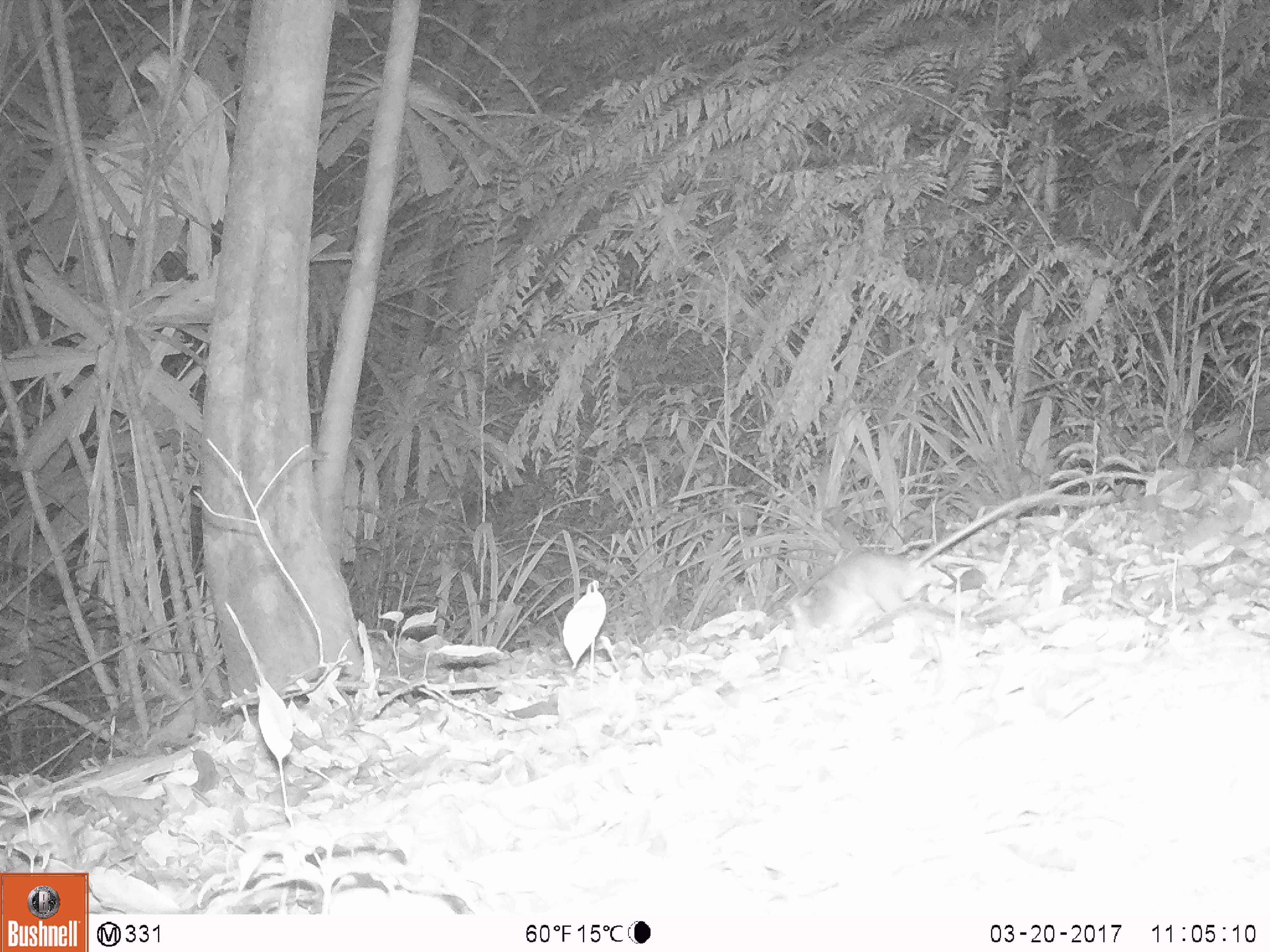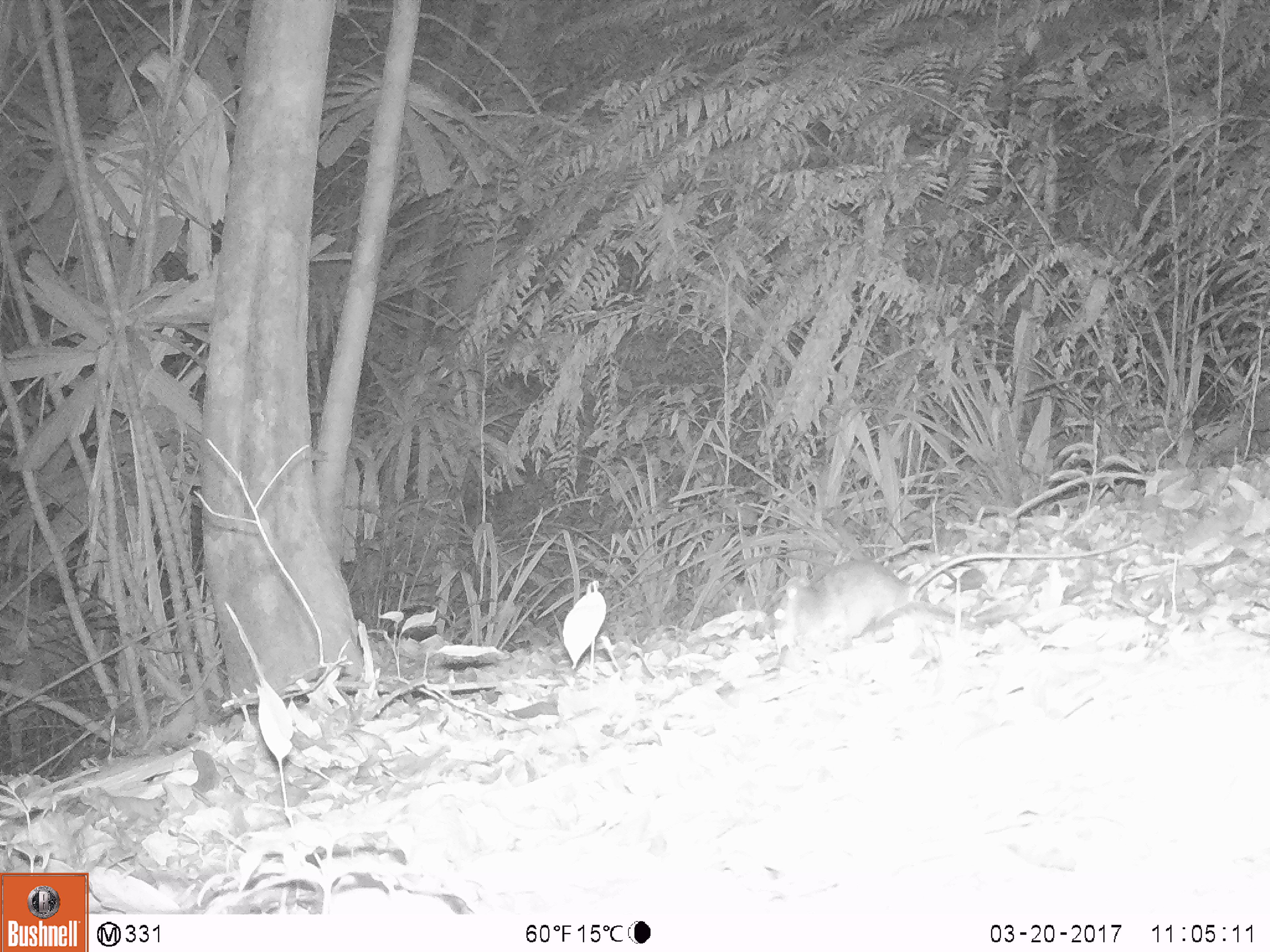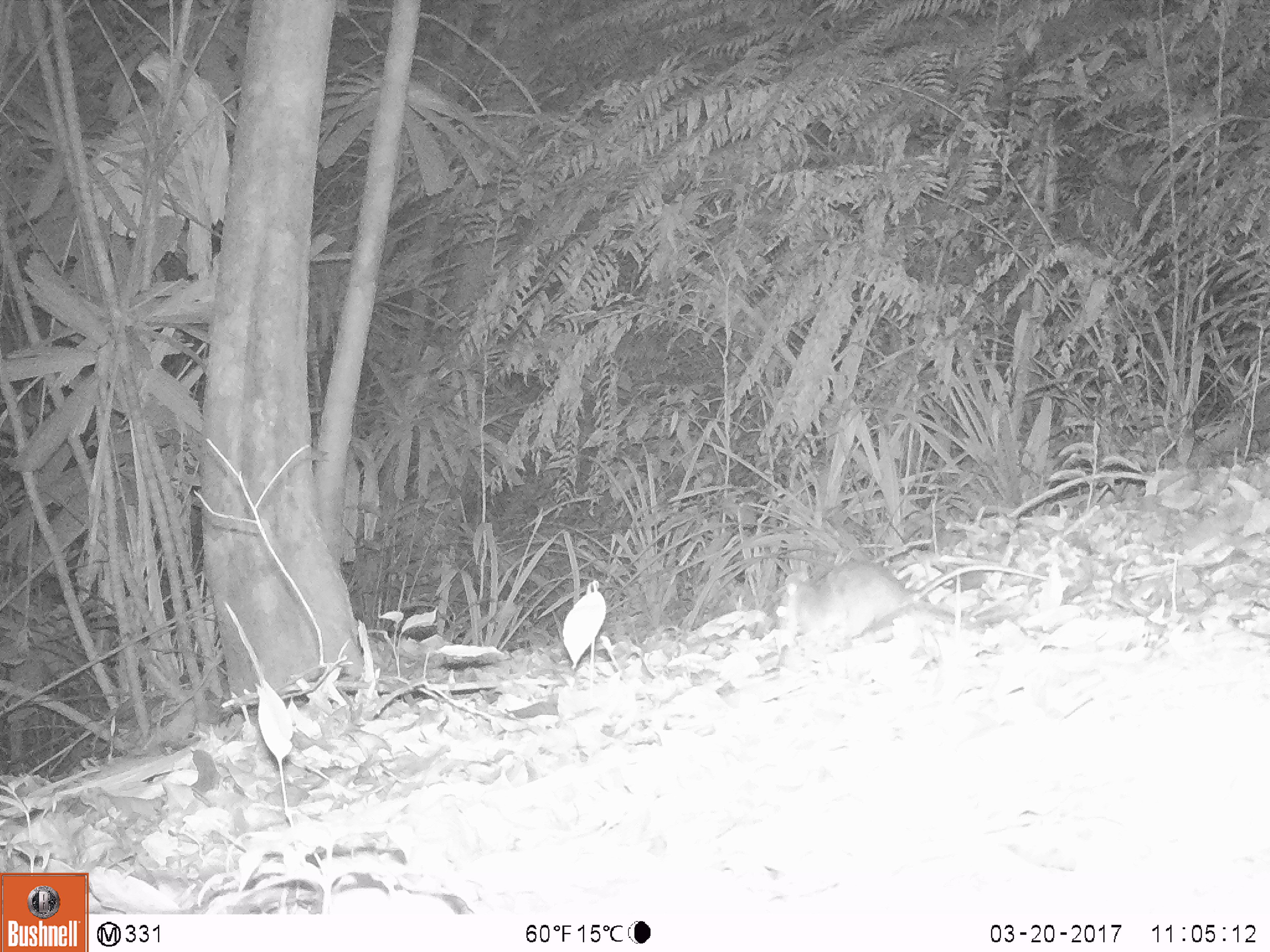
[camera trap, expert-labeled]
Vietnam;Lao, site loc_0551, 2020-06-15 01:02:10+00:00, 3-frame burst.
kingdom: Animalia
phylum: Chordata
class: Mammalia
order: Rodentia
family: Muridae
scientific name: Muridae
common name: old-world mice and rats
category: unidentified murid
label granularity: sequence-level